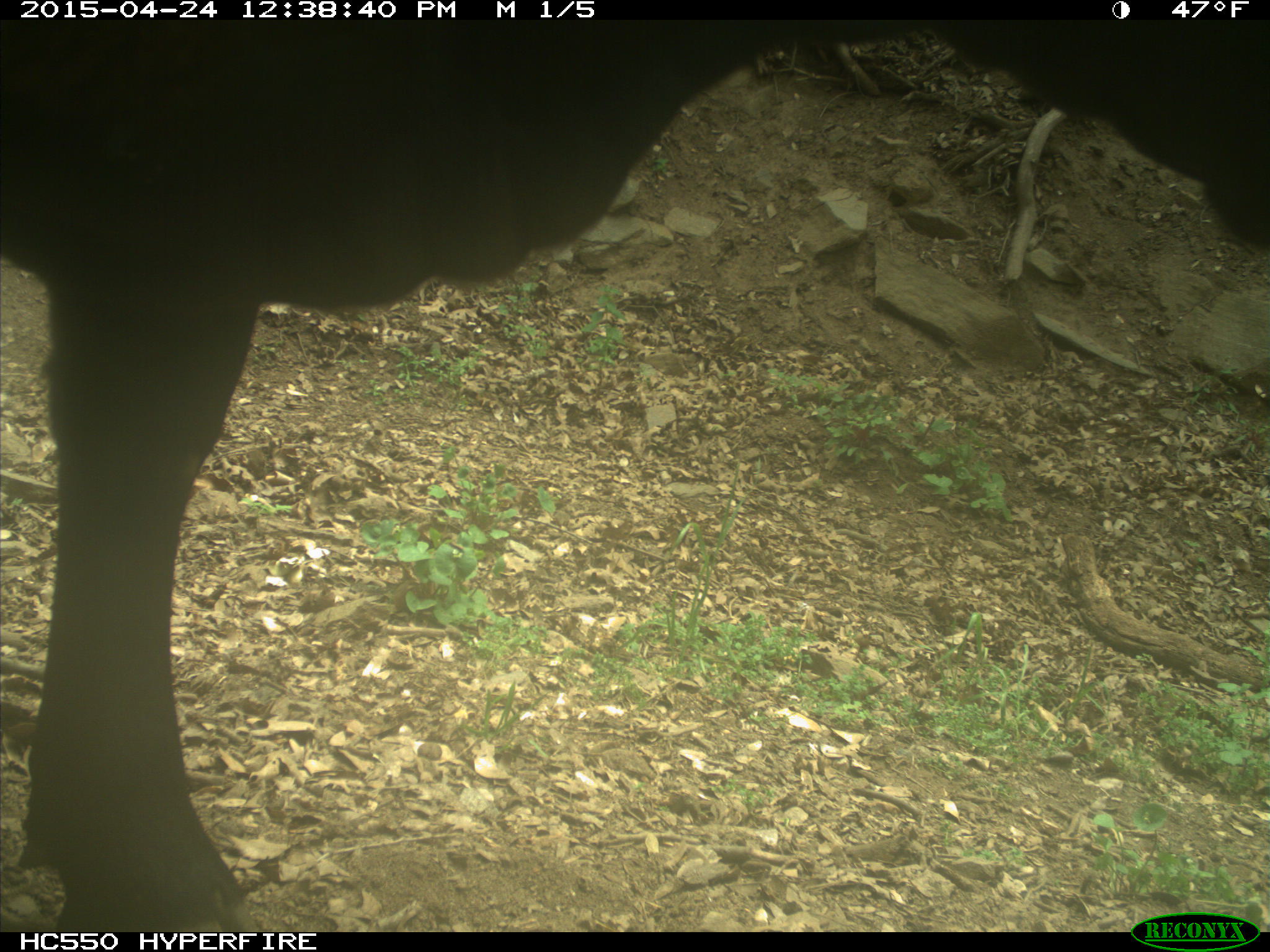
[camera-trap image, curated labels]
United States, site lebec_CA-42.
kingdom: Animalia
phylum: Chordata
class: Mammalia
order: Artiodactyla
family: Bovidae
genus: Bos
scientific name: Bos taurus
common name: domestic cow